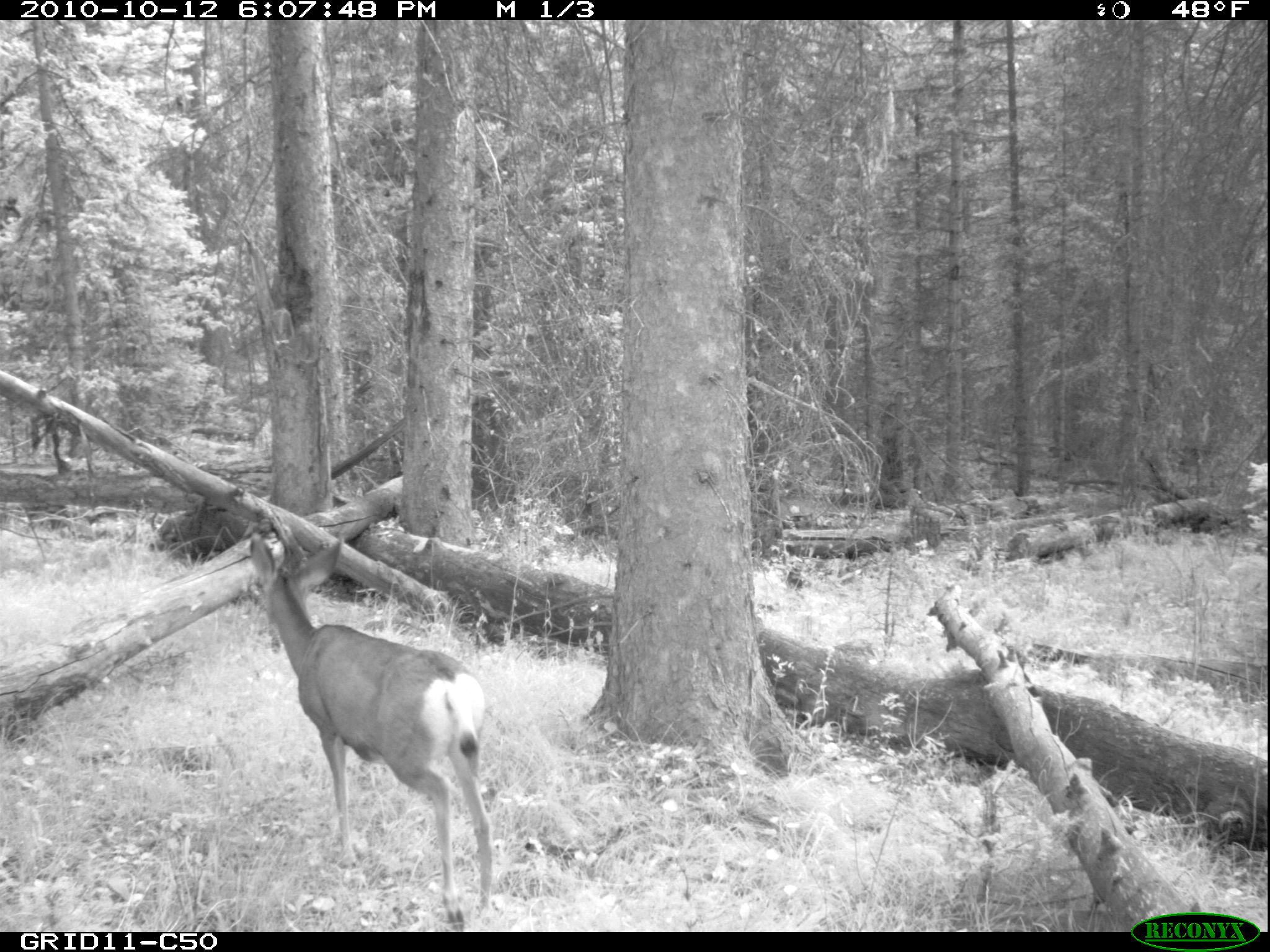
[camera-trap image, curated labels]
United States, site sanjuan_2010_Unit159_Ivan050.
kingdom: Animalia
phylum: Chordata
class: Mammalia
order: Artiodactyla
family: Cervidae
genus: Odocoileus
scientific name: Odocoileus hemionus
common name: mule deer